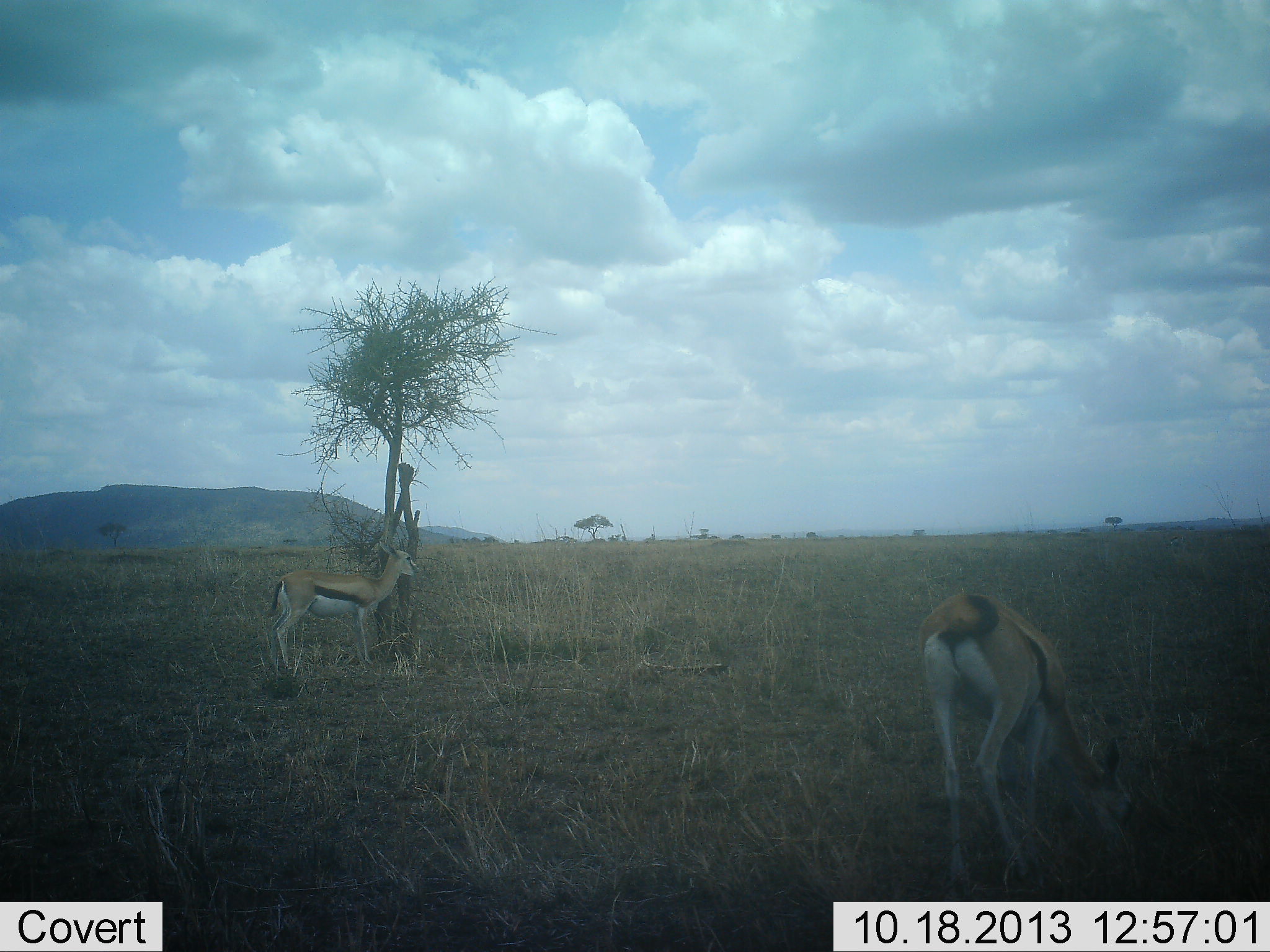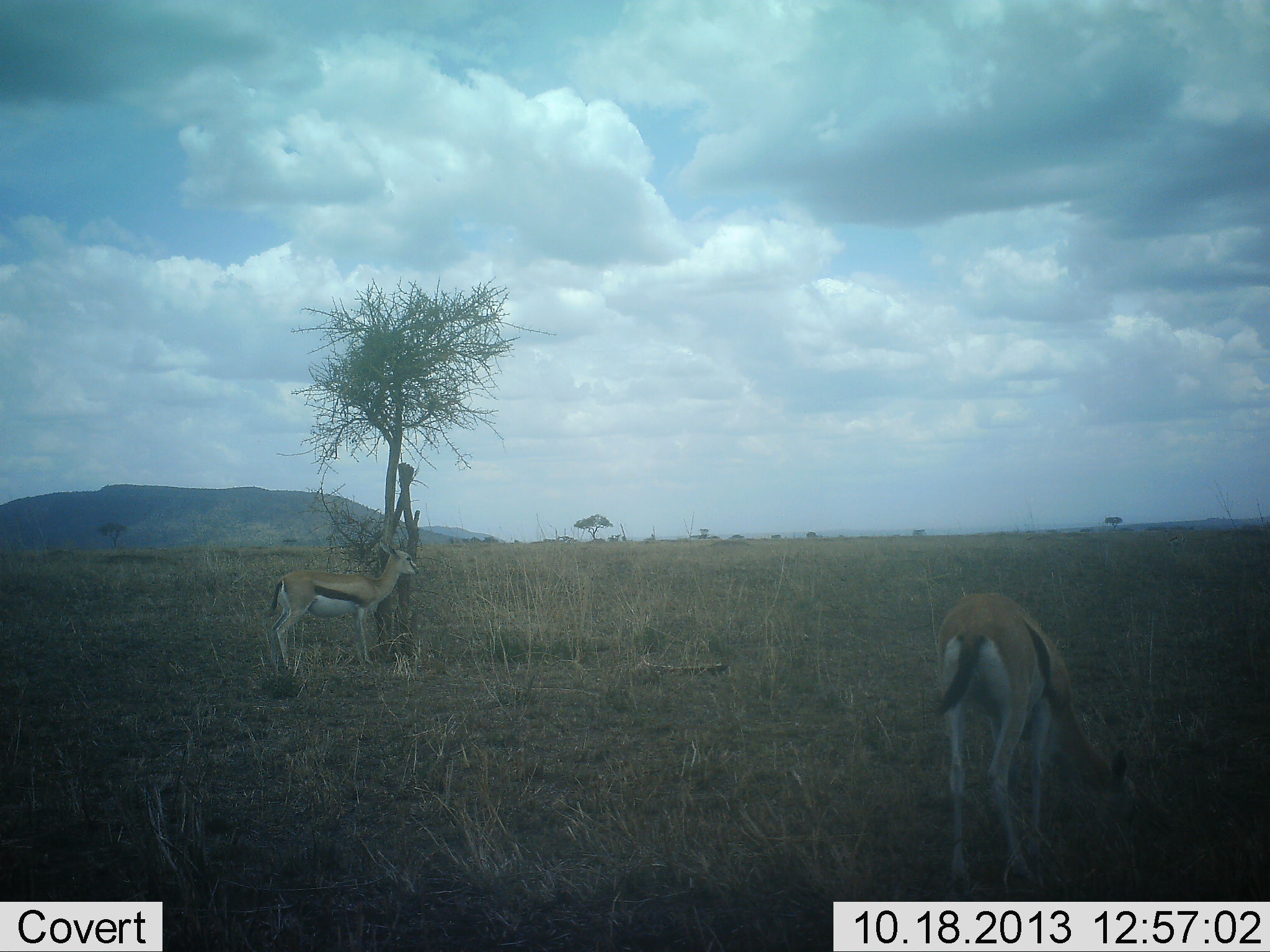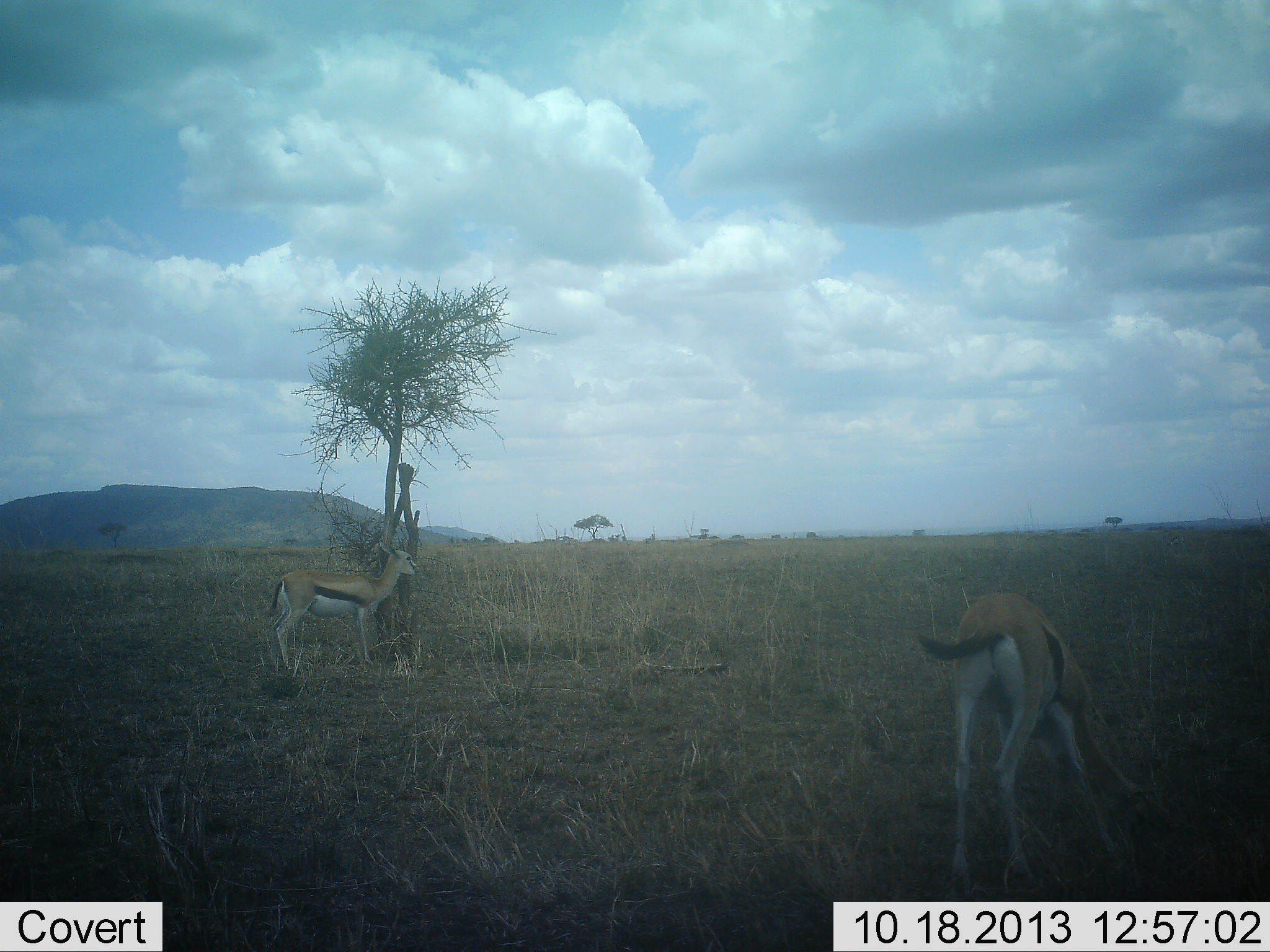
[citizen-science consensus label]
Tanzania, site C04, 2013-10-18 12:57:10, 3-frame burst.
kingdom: Animalia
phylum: Chordata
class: Mammalia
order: Artiodactyla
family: Bovidae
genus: Eudorcas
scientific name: Eudorcas thomsonii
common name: thomson's gazelle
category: gazellethomsons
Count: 2.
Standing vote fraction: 90%.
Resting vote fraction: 0%.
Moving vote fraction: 0%.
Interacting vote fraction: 0%.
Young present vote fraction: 0%.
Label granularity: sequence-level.